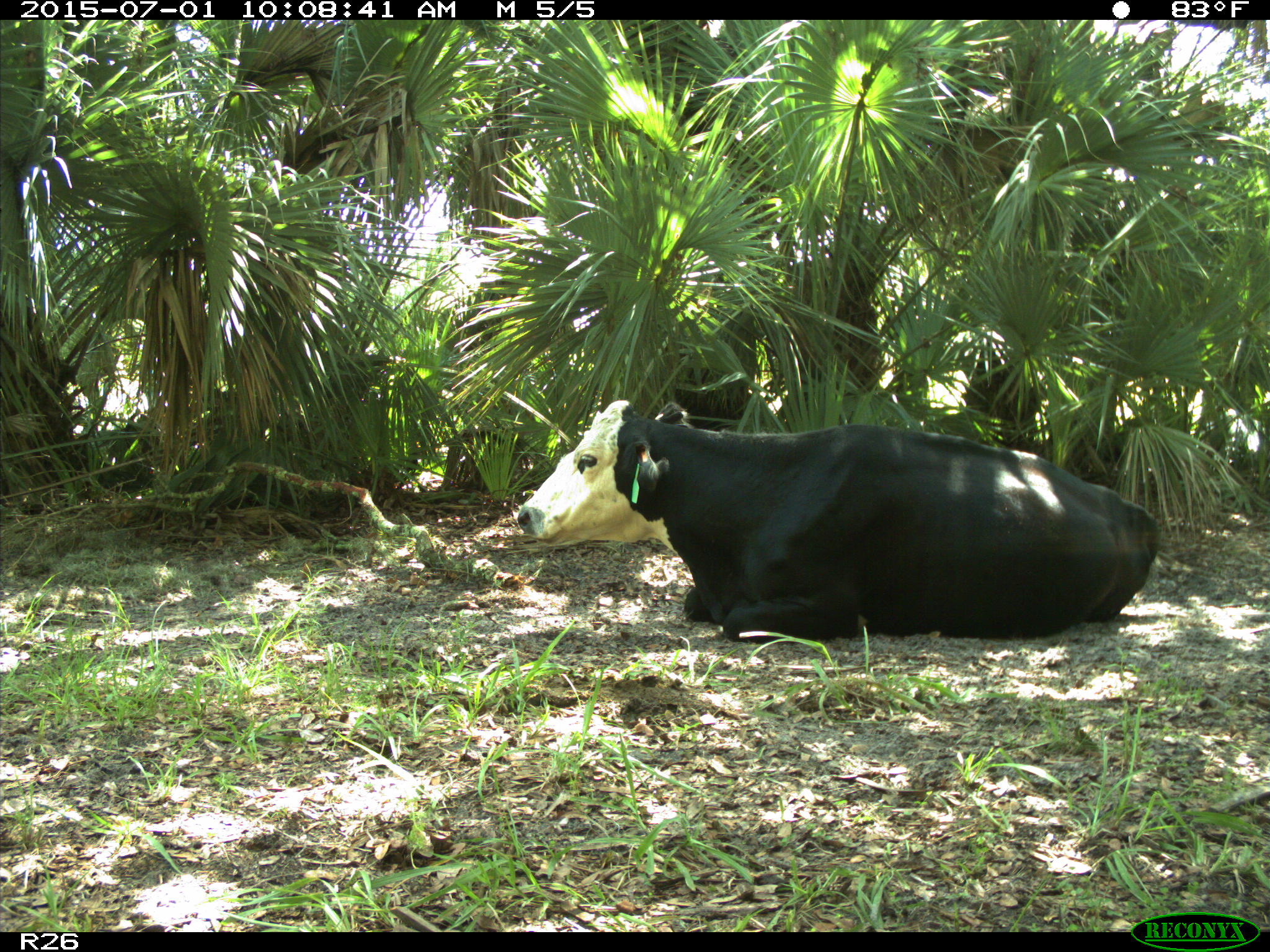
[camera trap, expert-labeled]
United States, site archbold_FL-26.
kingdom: Animalia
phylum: Chordata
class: Mammalia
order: Artiodactyla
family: Bovidae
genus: Bos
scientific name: Bos taurus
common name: domestic cow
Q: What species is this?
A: Bos taurus (domestic cow).